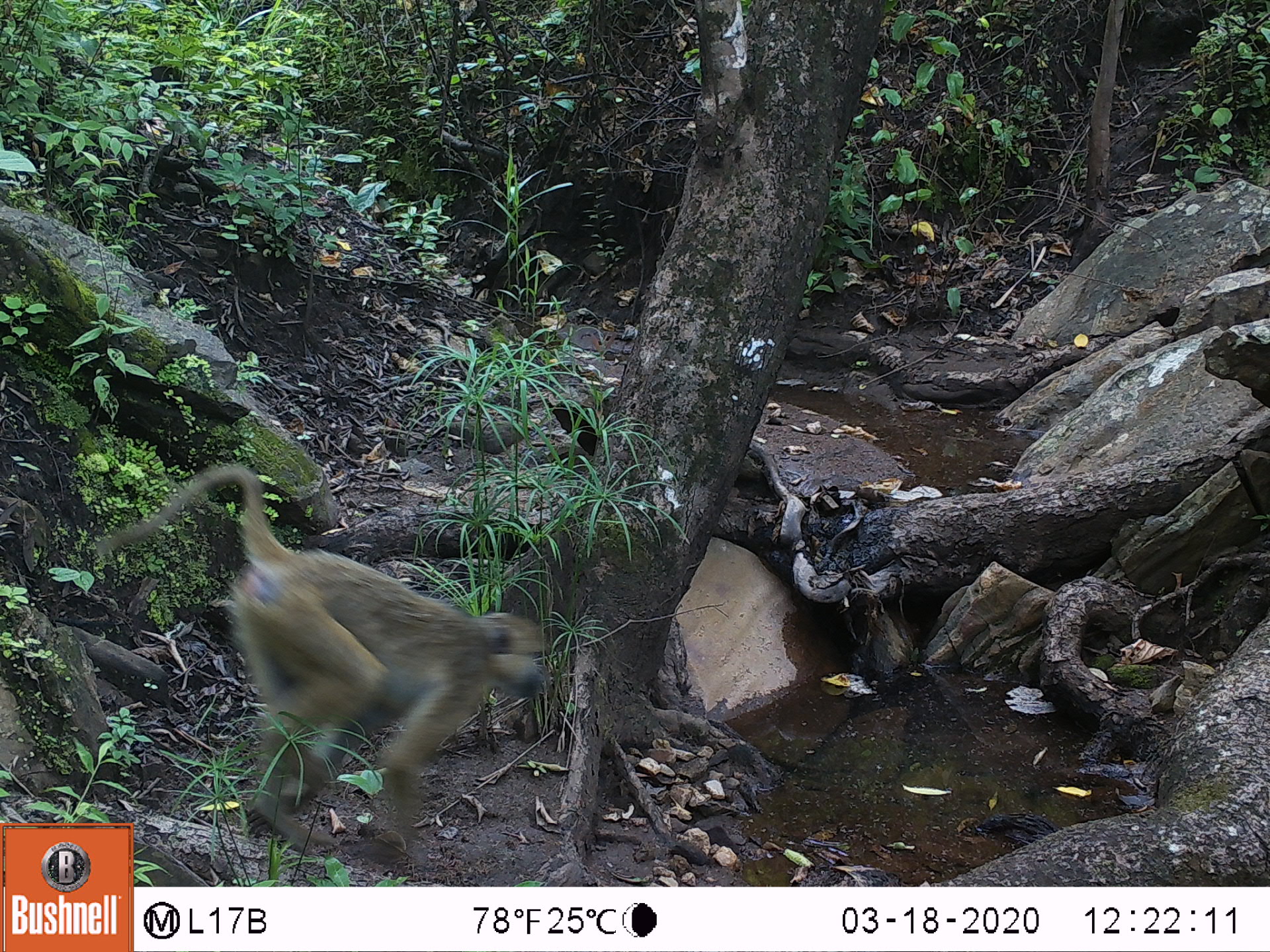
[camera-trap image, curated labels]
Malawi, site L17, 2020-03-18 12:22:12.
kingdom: Animalia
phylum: Chordata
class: Mammalia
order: Primates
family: Cercopithecidae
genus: Papio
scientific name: Papio cynocephalus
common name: yellow baboon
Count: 1.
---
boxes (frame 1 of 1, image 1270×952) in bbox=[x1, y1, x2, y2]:
yellow baboon: bbox=[136, 464, 534, 860]